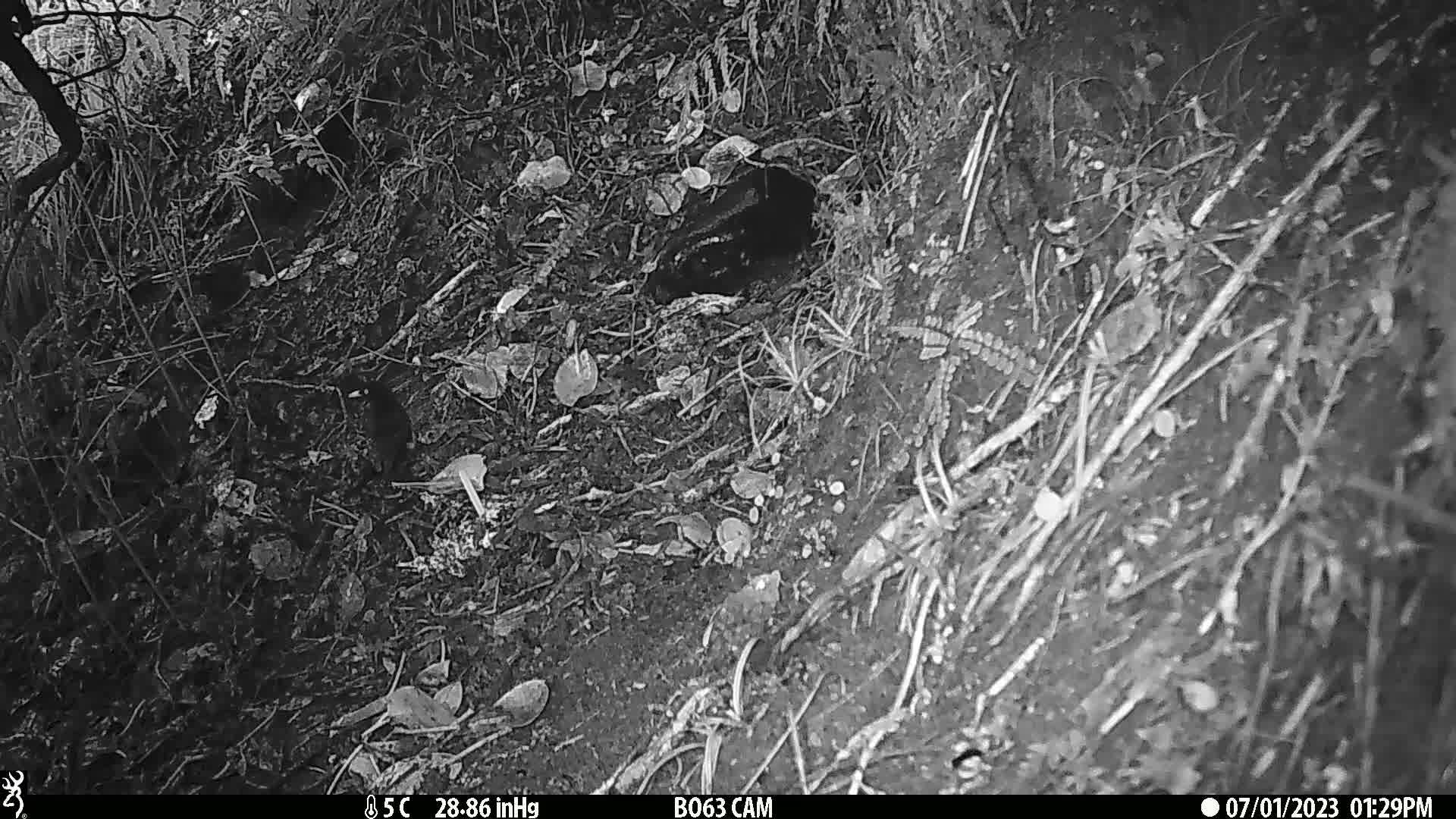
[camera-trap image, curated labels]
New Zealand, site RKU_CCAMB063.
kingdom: Animalia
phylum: Chordata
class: Aves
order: Passeriformes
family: Turdidae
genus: Turdus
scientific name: Turdus merula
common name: eurasian blackbird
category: blackbird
Blackbird (eurasian blackbird) (Turdus merula).